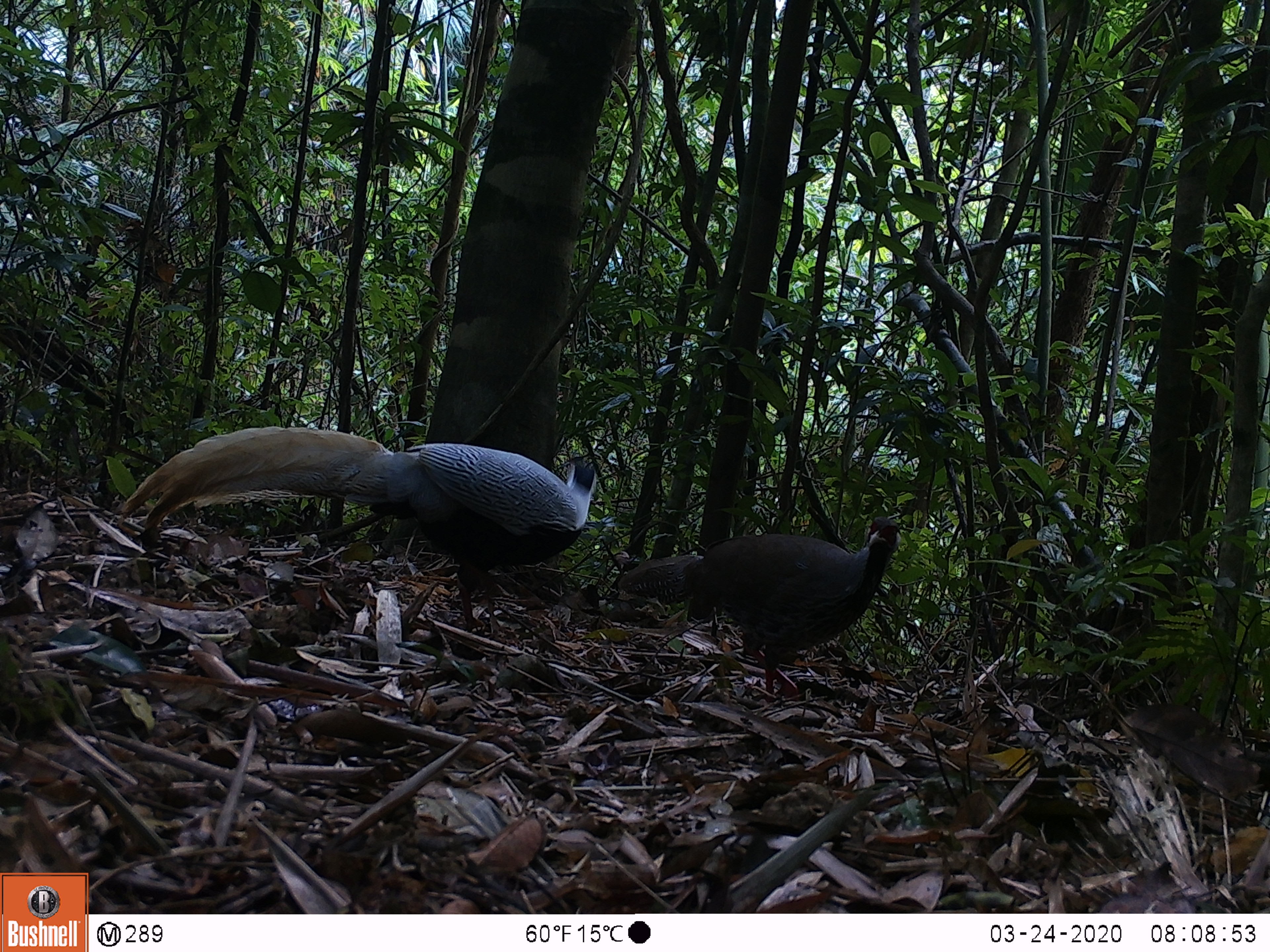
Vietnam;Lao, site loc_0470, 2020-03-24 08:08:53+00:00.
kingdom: Animalia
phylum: Chordata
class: Aves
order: Galliformes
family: Phasianidae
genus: Lophura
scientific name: Lophura nycthemera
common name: silver pheasant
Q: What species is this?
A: Silver pheasant (Lophura nycthemera).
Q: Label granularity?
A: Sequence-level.